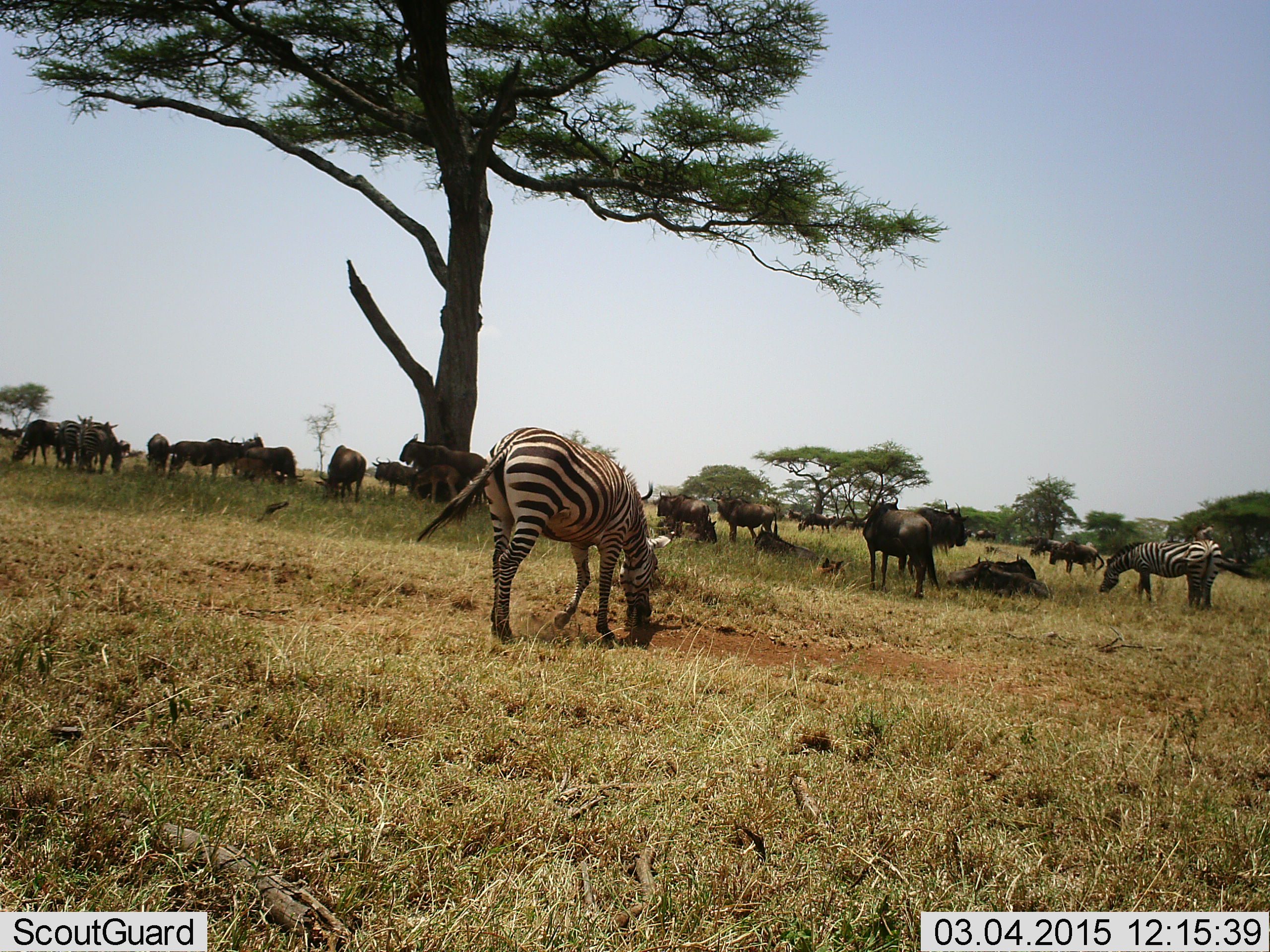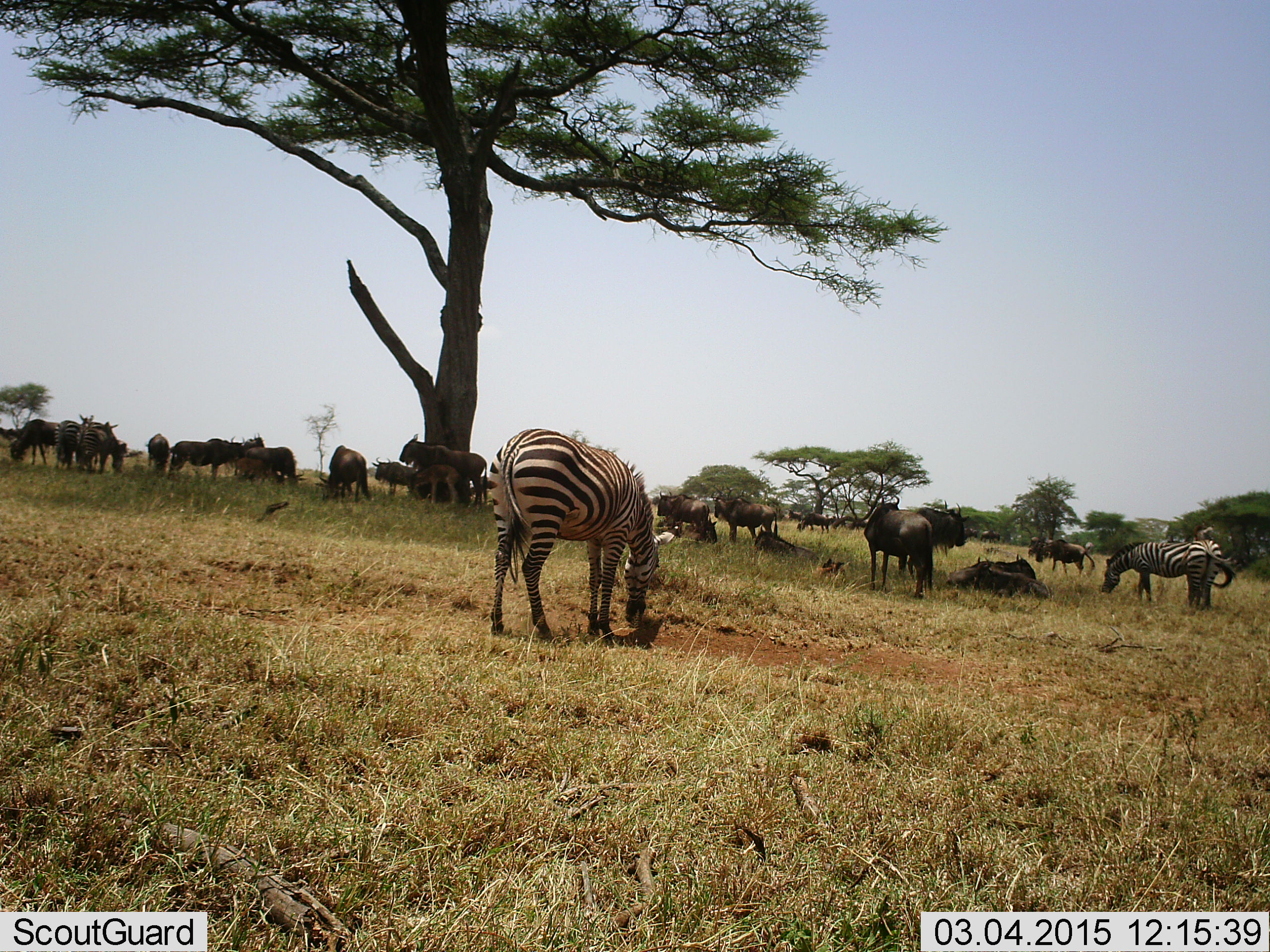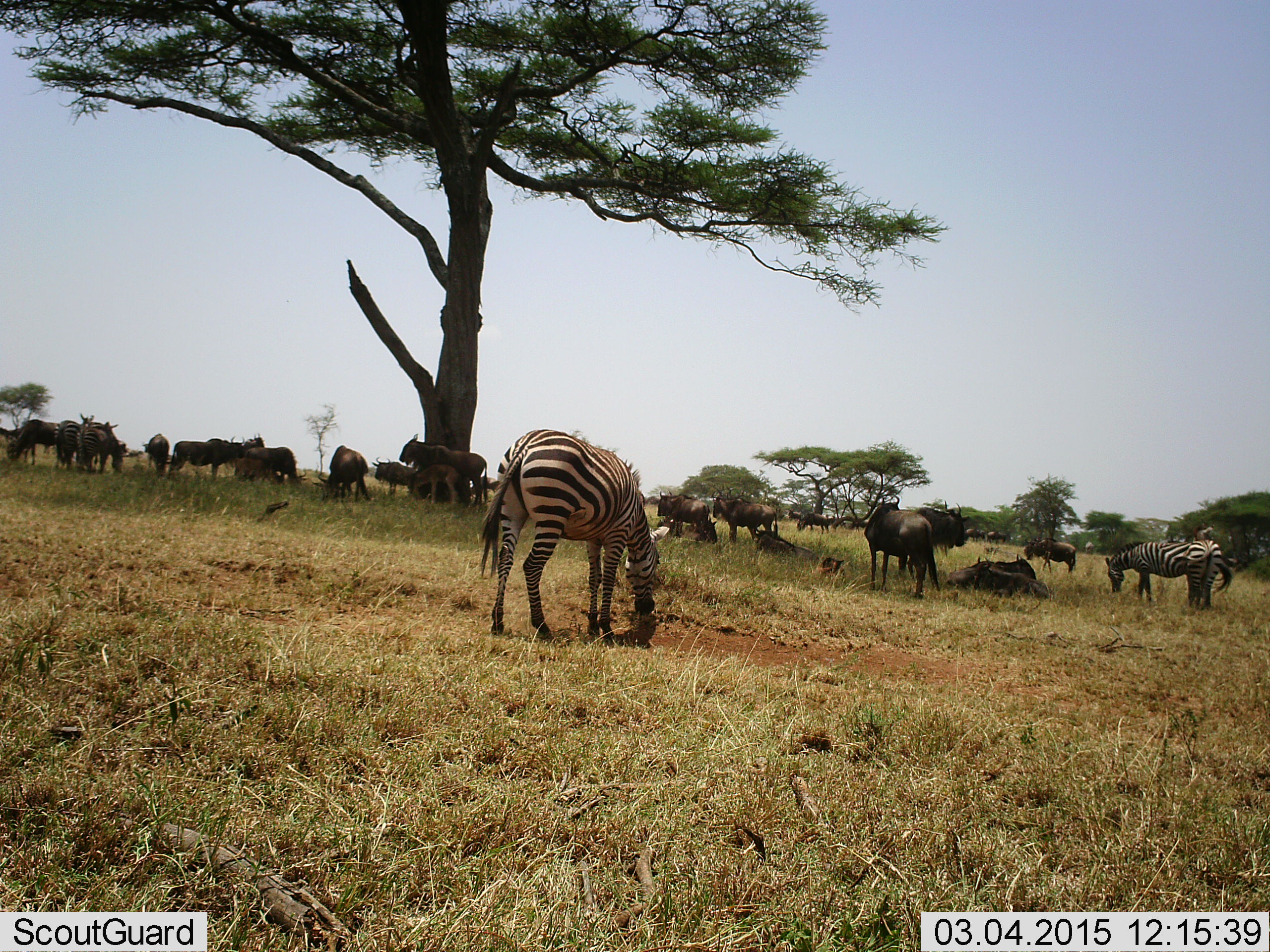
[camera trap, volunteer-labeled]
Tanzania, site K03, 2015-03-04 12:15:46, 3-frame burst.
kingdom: Animalia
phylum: Chordata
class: Mammalia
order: Artiodactyla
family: Bovidae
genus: Connochaetes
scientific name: Connochaetes taurinus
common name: blue wildebeest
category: wildebeest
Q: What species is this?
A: Wildebeest (blue wildebeest) (Connochaetes taurinus).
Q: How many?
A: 11-50.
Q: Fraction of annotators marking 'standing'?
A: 80%.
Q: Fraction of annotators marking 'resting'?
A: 90%.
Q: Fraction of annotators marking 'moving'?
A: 30%.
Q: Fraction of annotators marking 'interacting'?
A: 0%.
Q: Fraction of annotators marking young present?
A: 20%.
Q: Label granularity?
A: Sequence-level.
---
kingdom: Animalia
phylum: Chordata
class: Mammalia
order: Perissodactyla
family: Equidae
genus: Equus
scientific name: Equus quagga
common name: plains zebra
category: zebra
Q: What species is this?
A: Zebra (plains zebra) (Equus quagga).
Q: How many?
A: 3.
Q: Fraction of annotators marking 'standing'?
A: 25%.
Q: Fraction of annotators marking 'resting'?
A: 0%.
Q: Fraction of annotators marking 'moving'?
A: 0%.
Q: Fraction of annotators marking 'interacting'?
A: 0%.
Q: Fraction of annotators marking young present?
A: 0%.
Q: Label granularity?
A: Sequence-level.